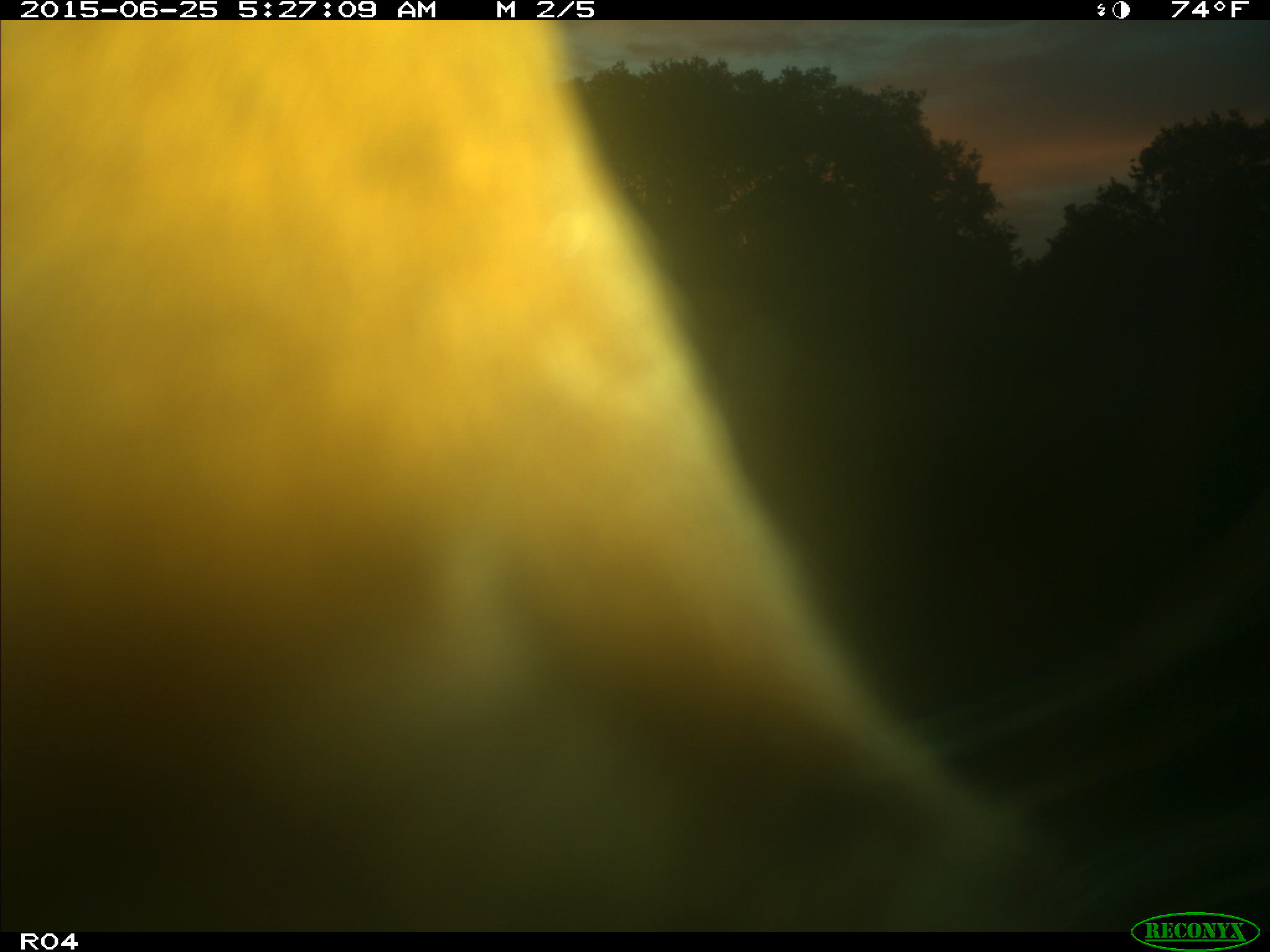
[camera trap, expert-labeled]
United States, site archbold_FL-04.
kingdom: Animalia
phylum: Chordata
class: Mammalia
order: Artiodactyla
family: Bovidae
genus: Bos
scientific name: Bos taurus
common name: domestic cow